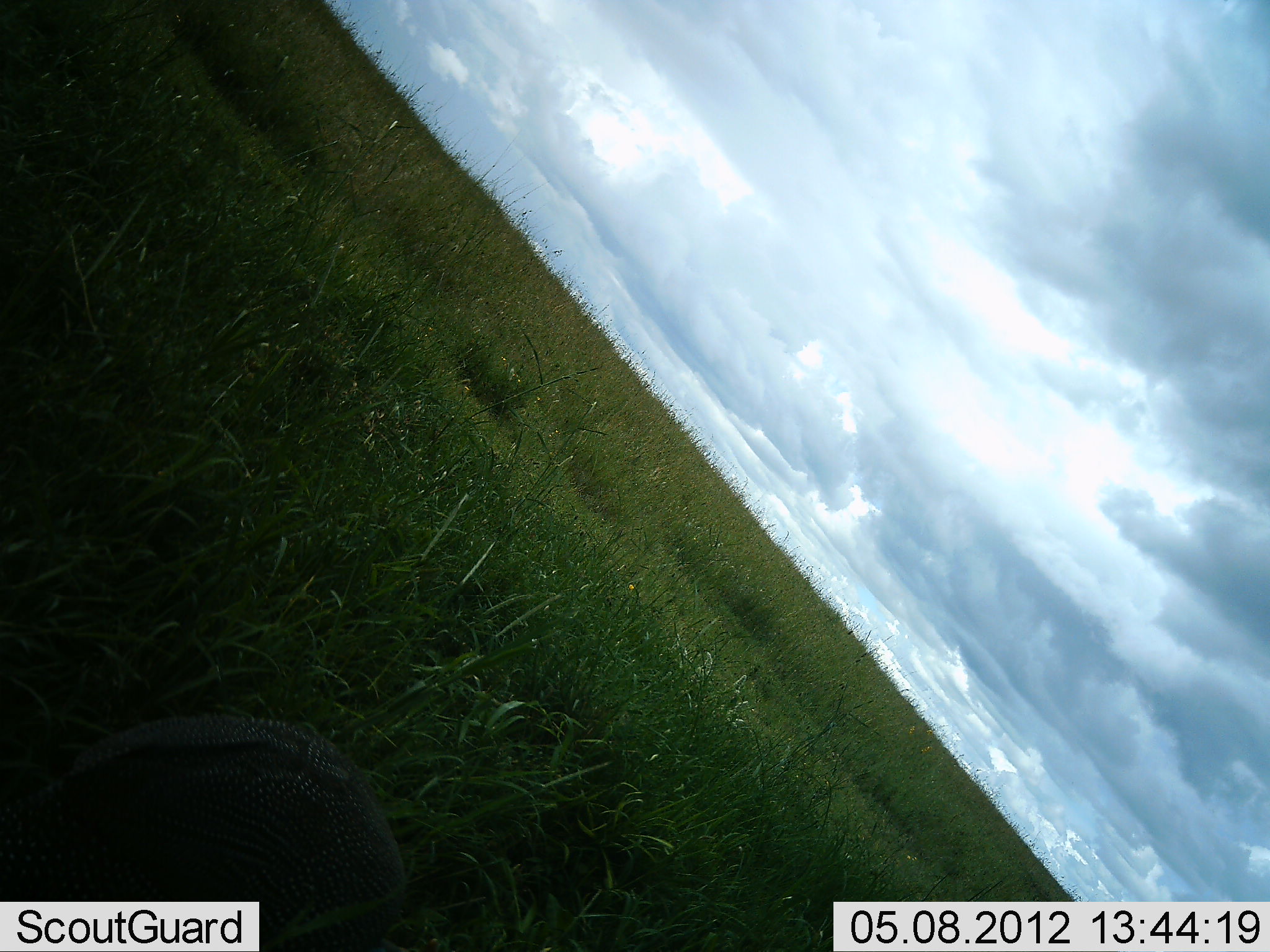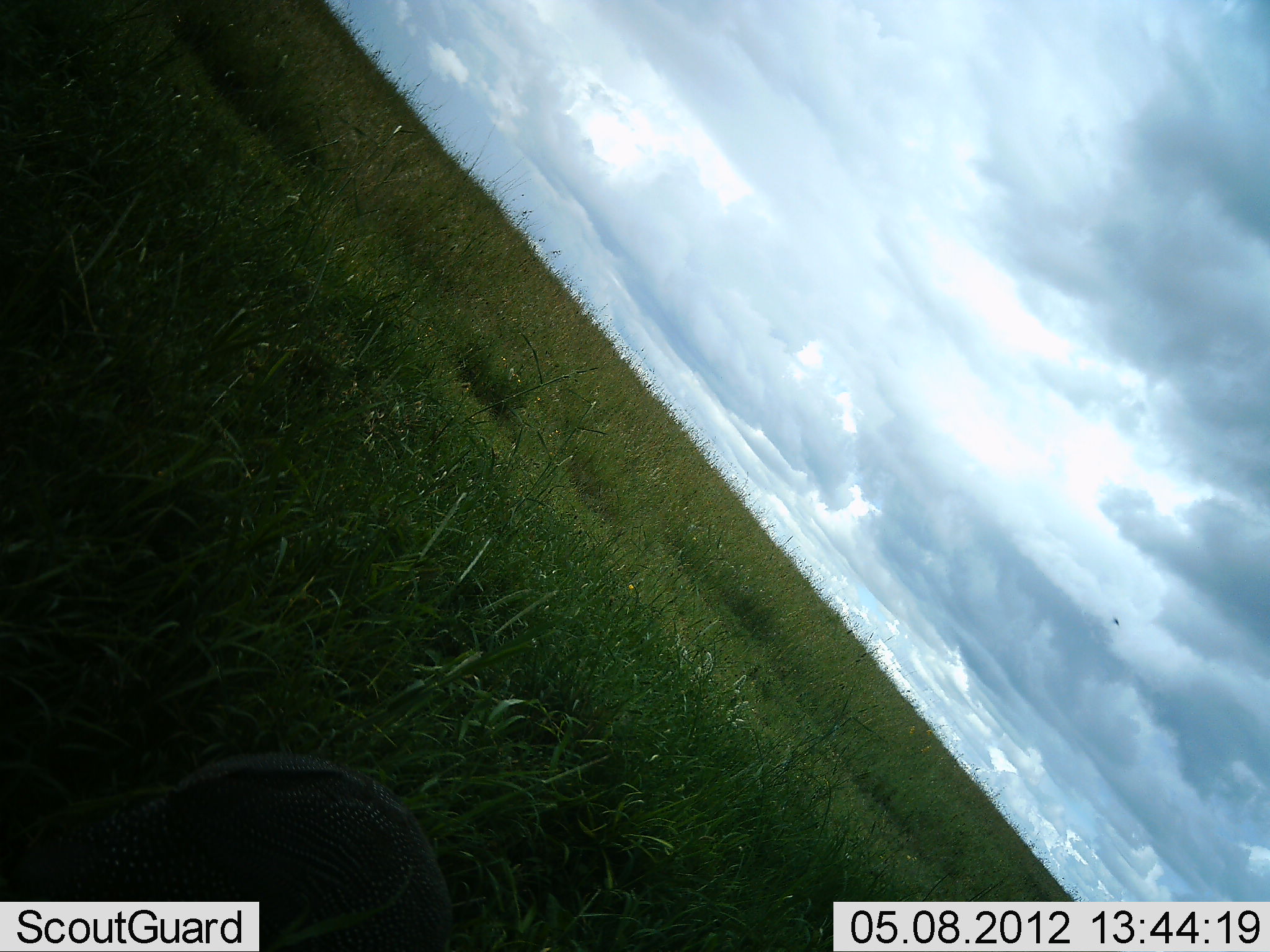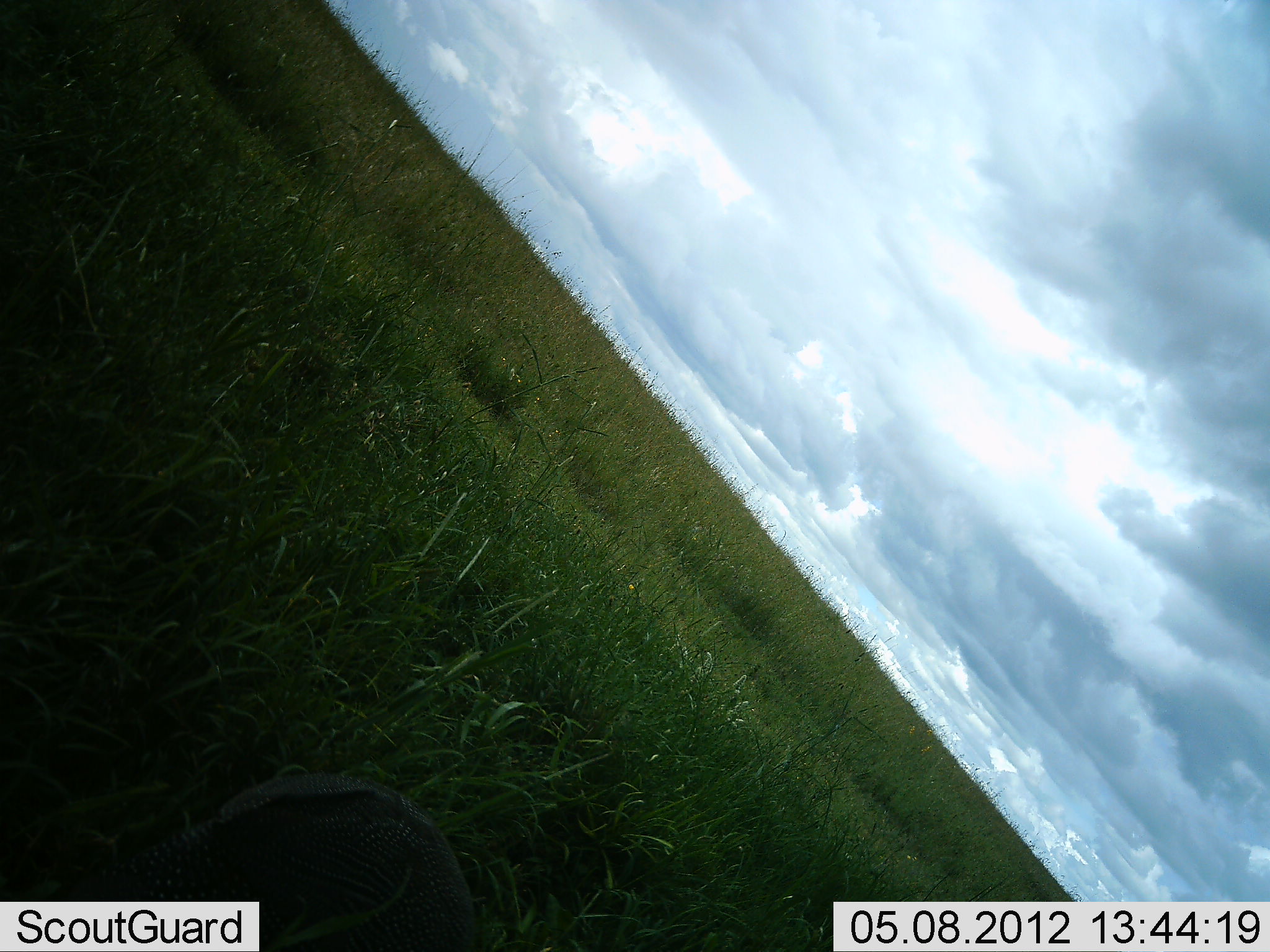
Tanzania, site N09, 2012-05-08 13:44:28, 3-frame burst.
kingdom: Animalia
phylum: Chordata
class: Aves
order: Galliformes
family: Numididae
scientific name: Numididae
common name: guinea fowl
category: guineafowl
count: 1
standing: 20%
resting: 0%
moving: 67%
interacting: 0%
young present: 0%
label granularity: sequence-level